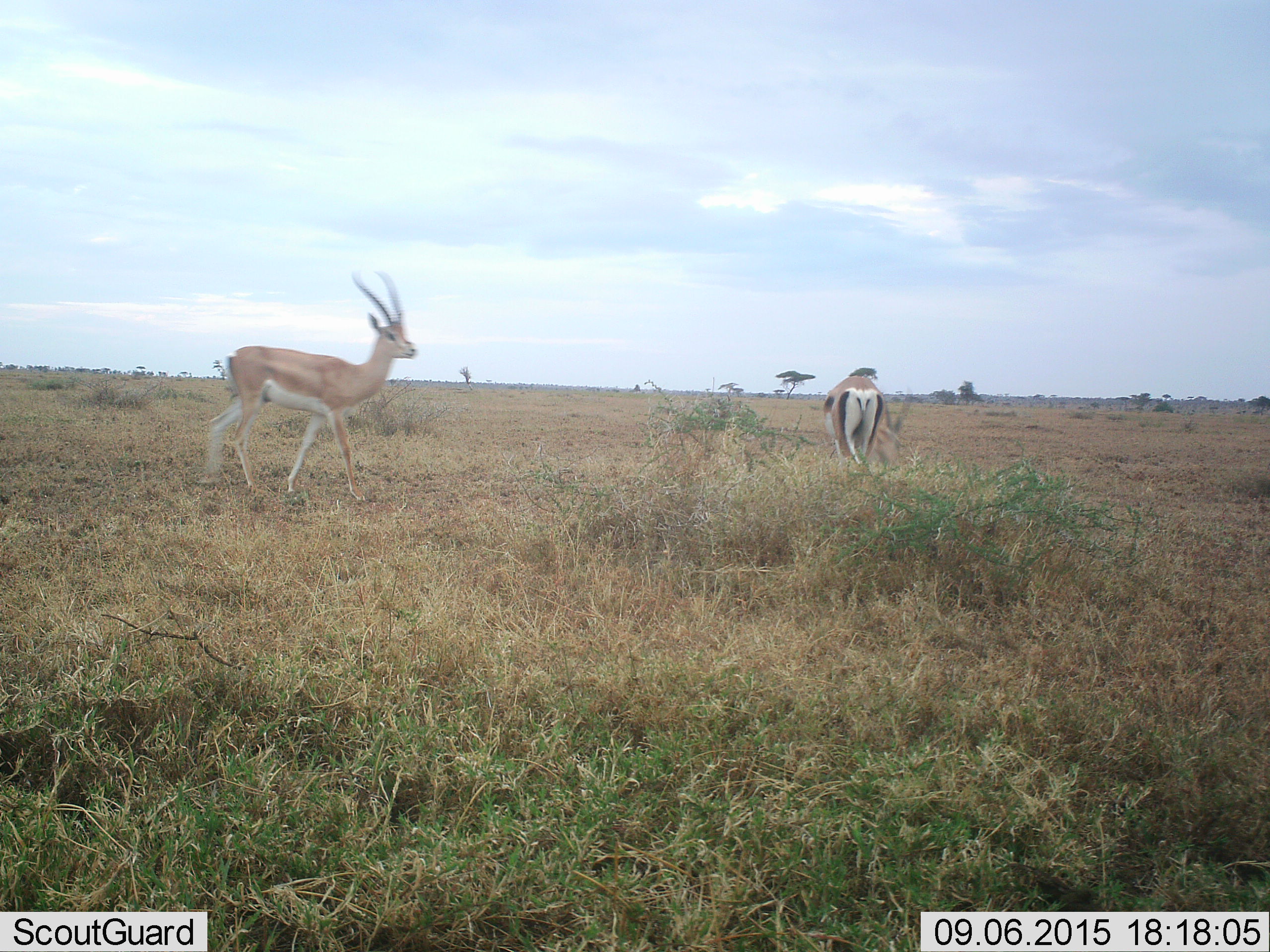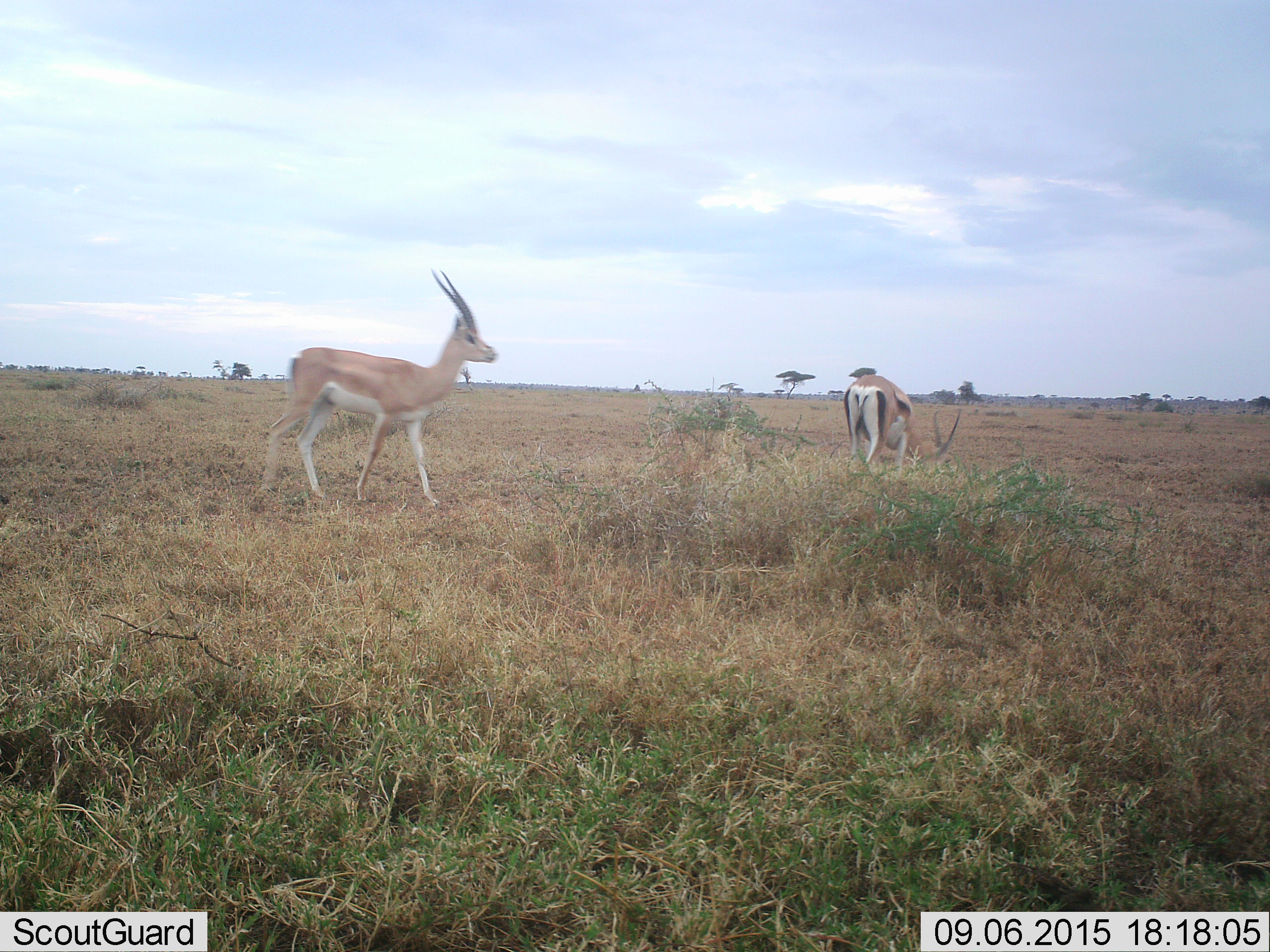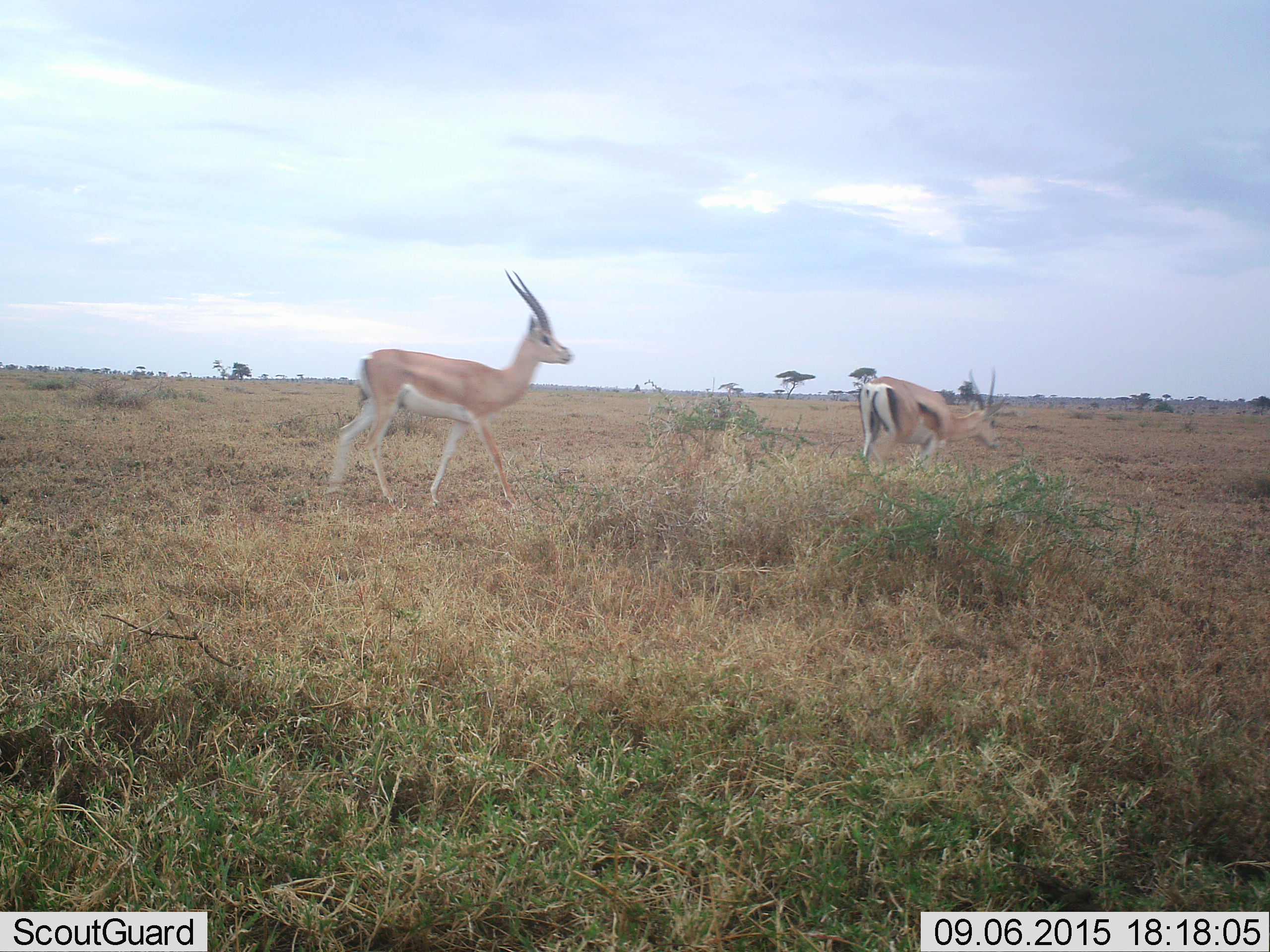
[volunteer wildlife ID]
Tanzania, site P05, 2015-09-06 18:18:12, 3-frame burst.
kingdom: Animalia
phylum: Chordata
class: Mammalia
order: Artiodactyla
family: Bovidae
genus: Nanger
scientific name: Nanger granti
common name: grant's gazelle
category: gazellegrants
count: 2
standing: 17%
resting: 0%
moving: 83%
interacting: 0%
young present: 0%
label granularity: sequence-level